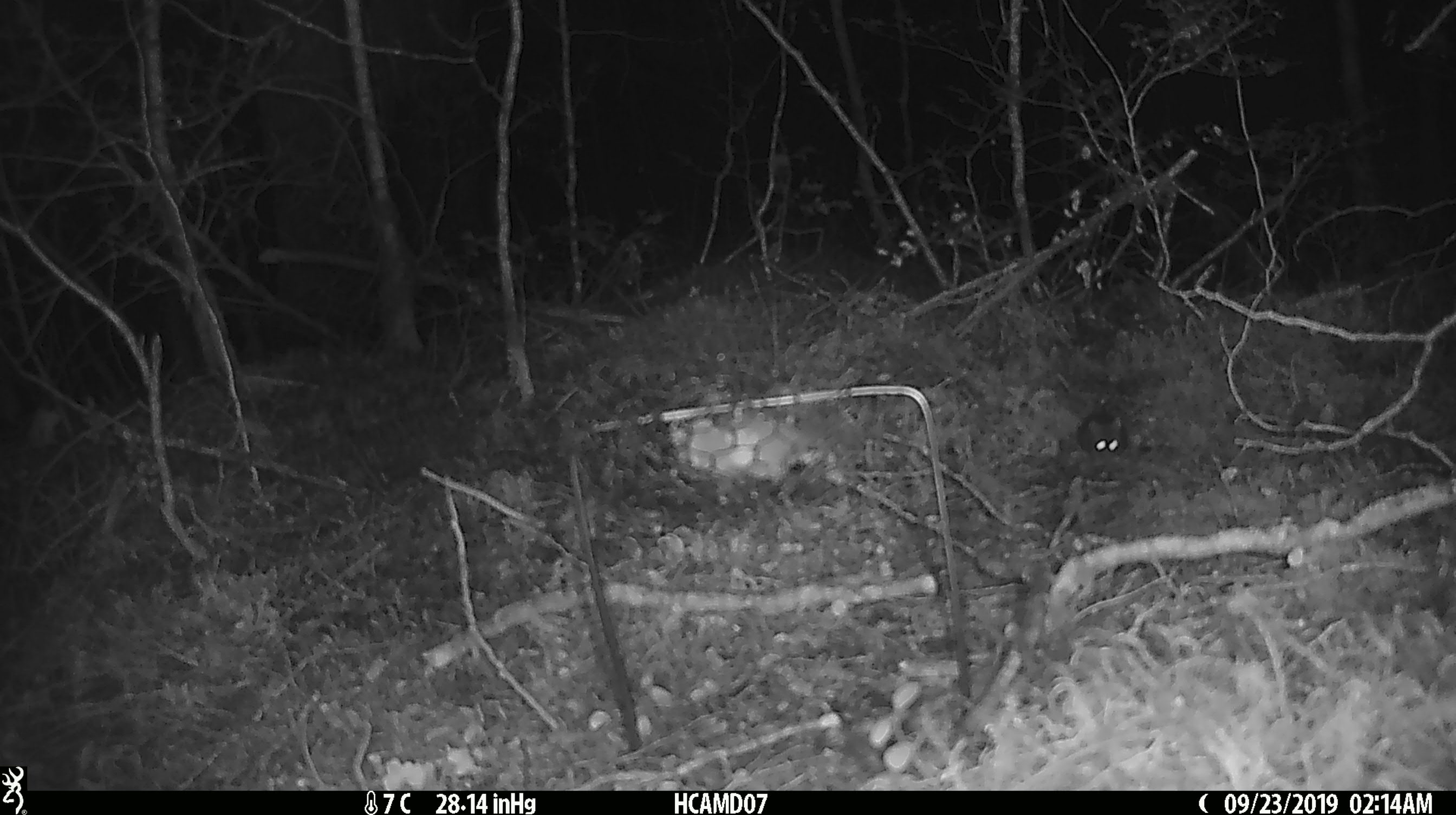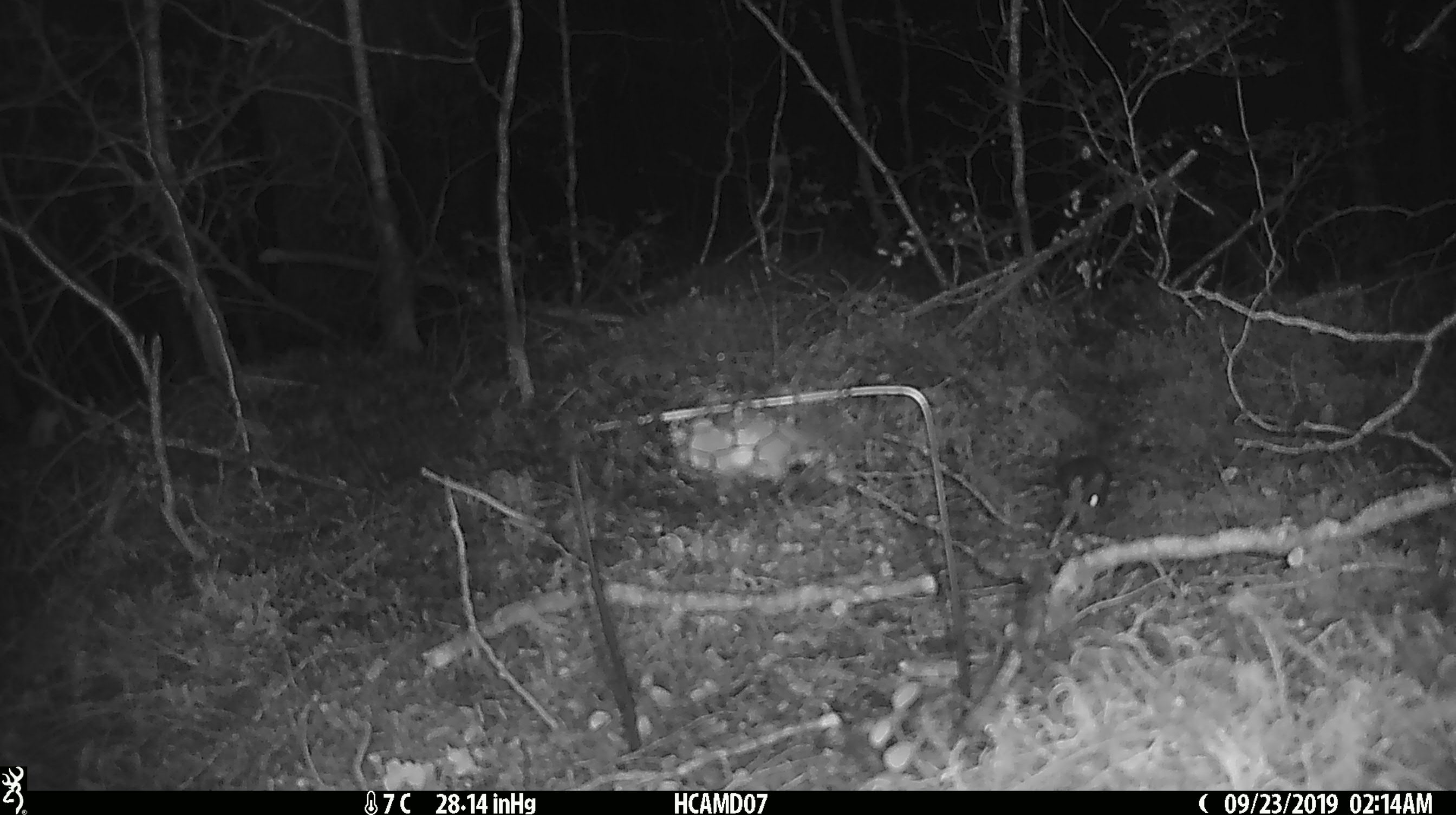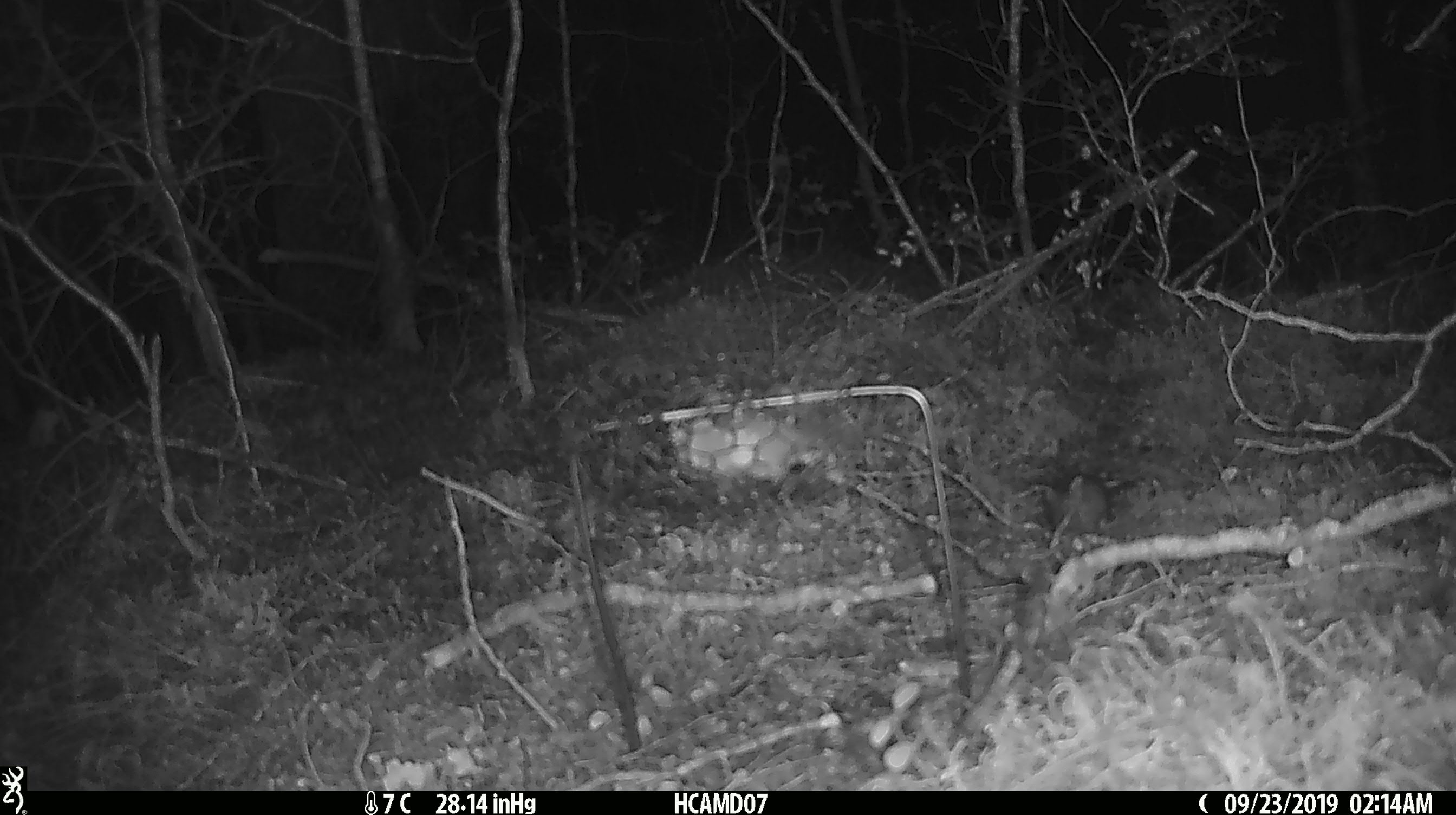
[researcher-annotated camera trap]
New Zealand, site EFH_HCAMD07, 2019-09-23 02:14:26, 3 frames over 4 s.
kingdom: Animalia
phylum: Chordata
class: Mammalia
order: Rodentia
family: Muridae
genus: Mus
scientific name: Mus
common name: mouse